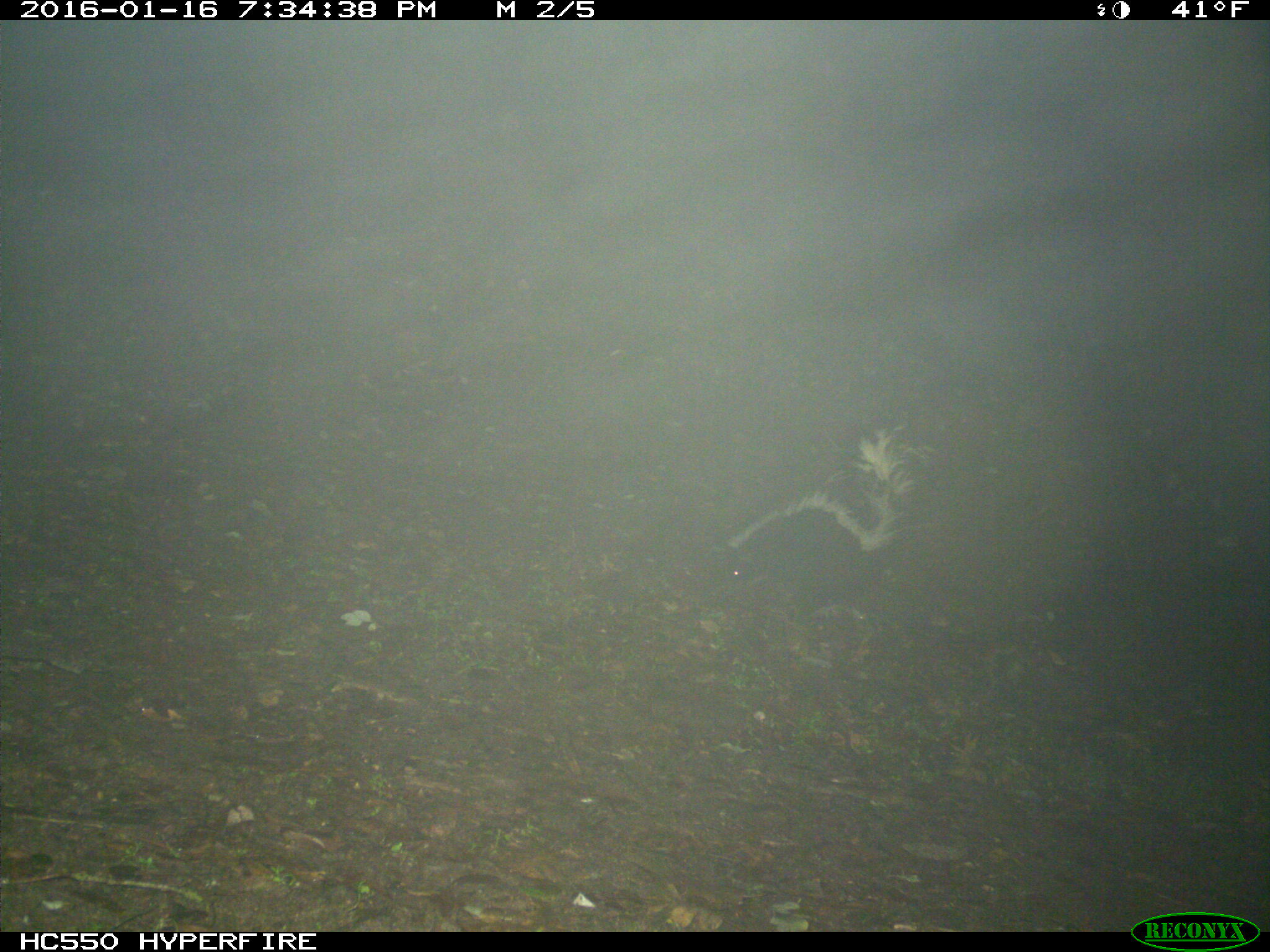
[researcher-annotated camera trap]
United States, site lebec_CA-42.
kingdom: Animalia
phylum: Chordata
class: Mammalia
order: Carnivora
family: Mephitidae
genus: Mephitis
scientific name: Mephitis mephitis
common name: striped skunk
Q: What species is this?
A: Mephitis mephitis (striped skunk).